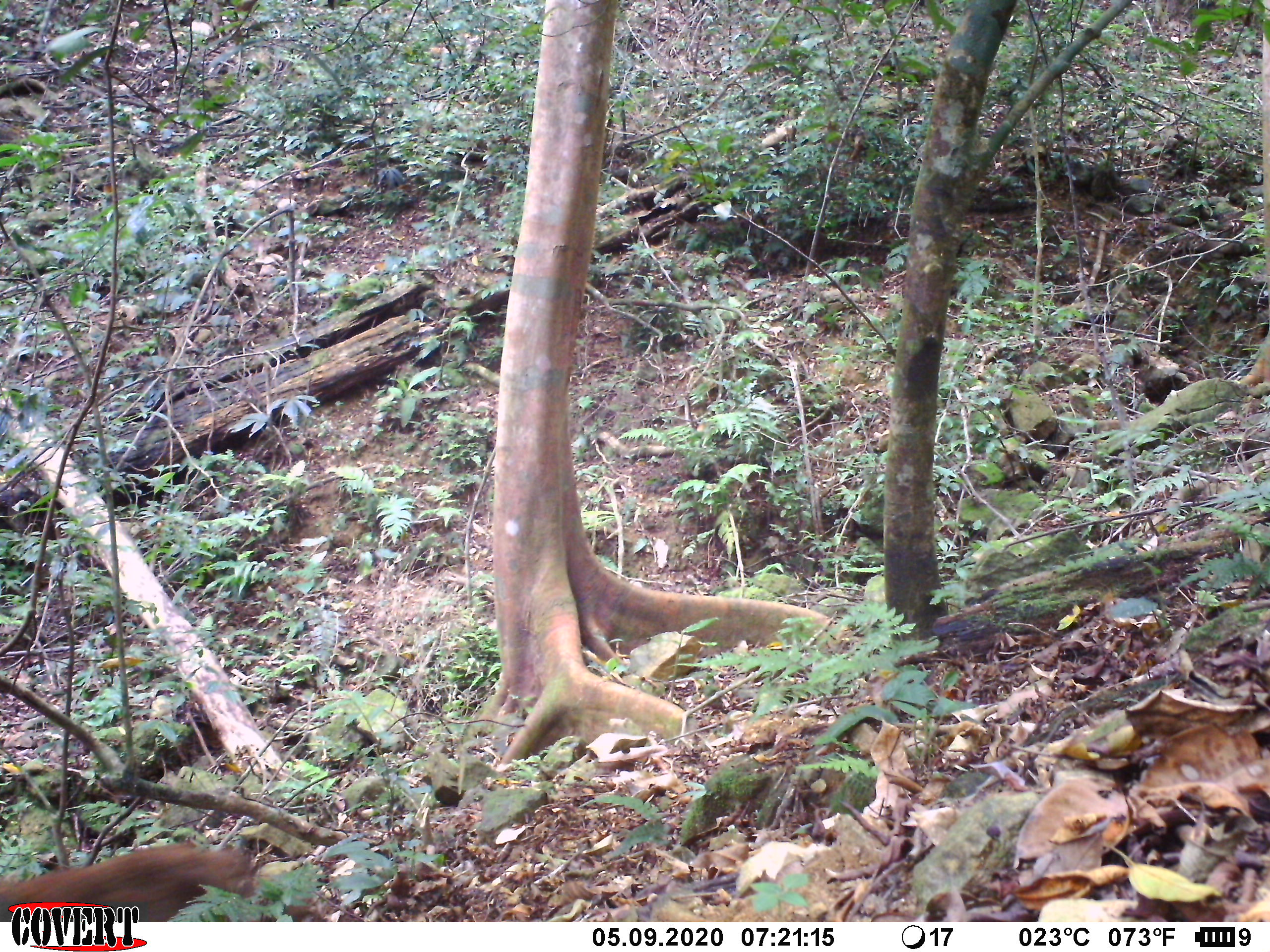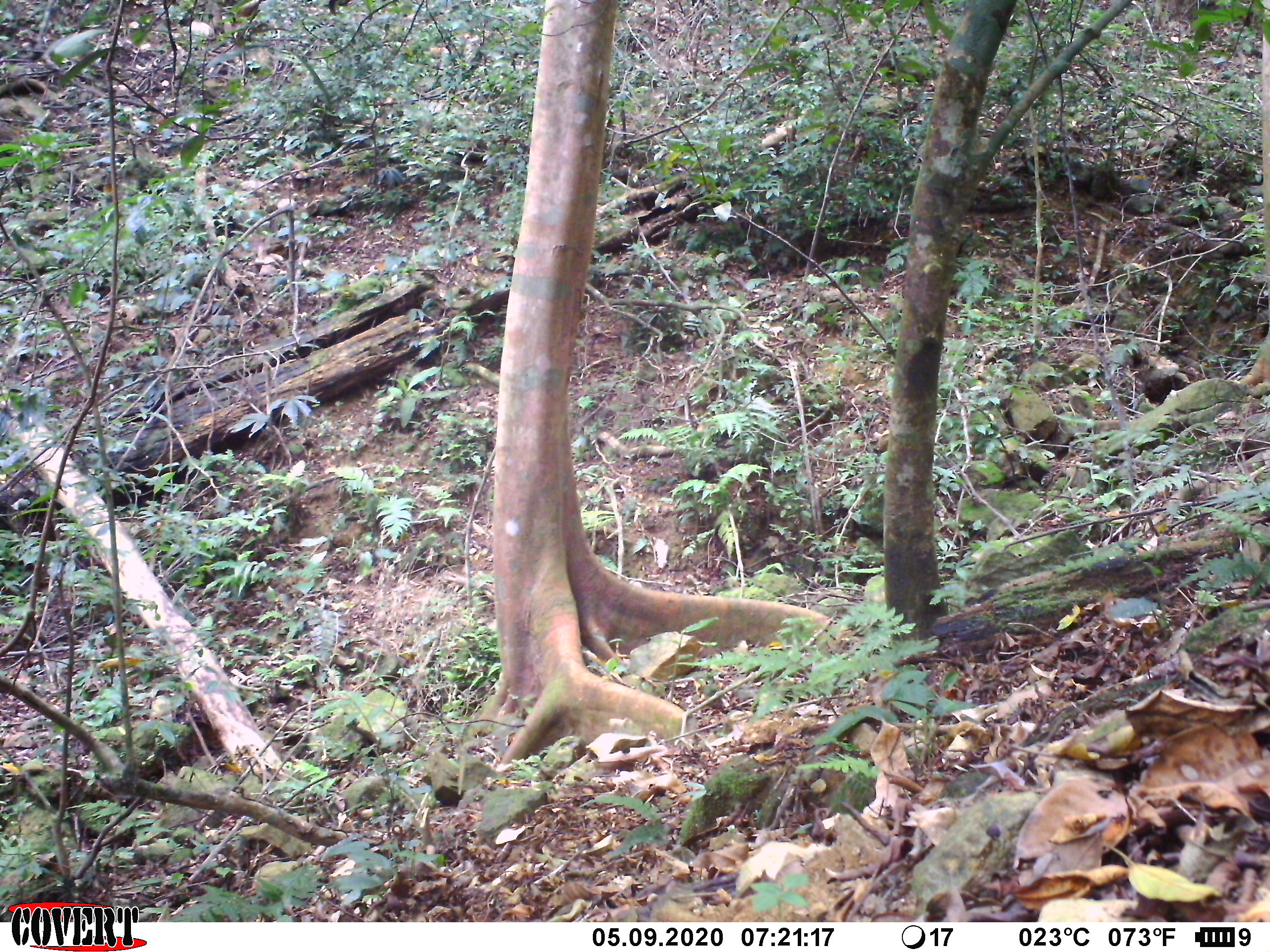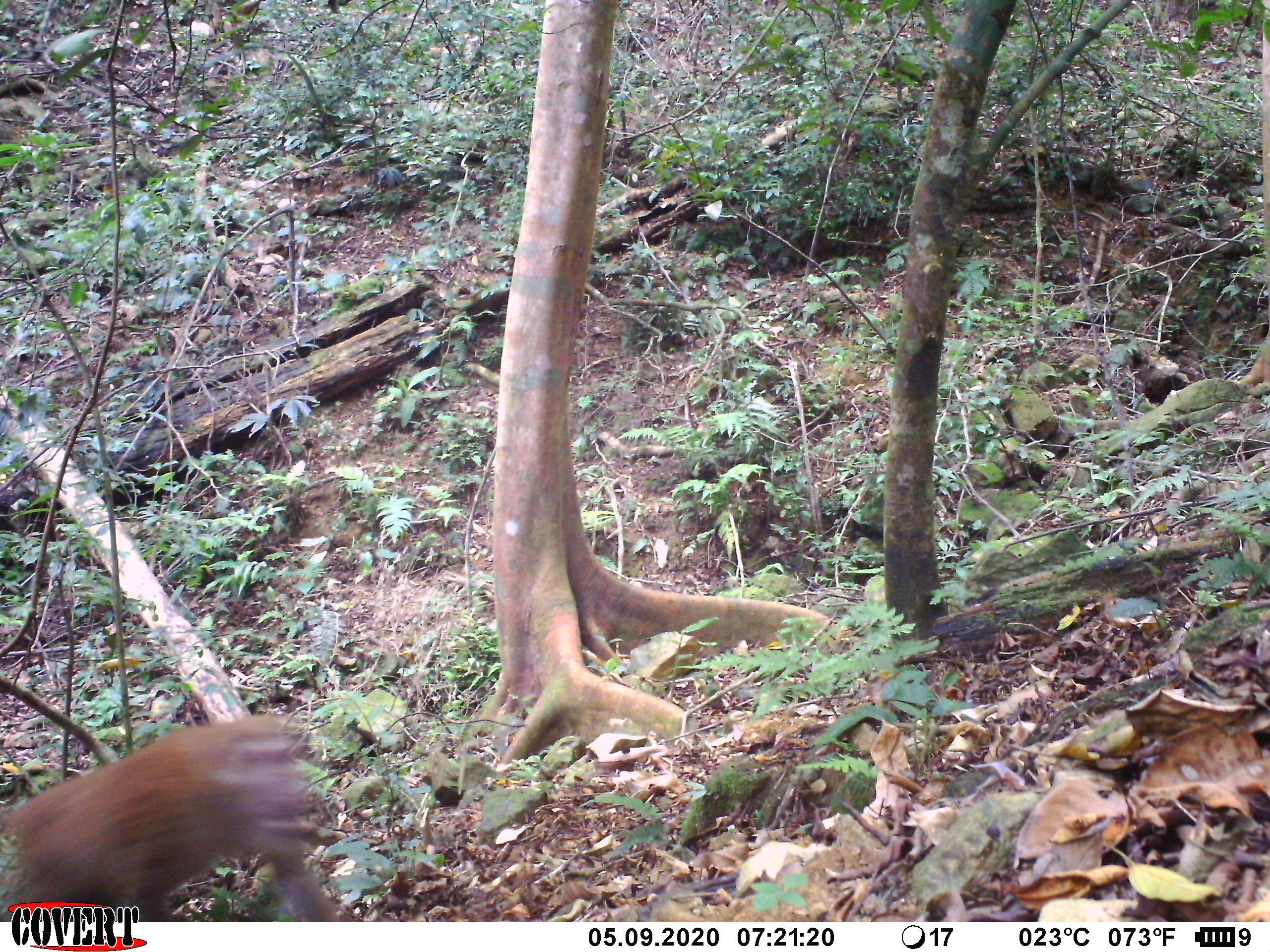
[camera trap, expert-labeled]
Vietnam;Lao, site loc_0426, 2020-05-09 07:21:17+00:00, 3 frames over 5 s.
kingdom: Animalia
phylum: Chordata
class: Mammalia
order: Primates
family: Cercopithecidae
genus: Macaca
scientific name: Macaca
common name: macaques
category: assam or rhesus macaque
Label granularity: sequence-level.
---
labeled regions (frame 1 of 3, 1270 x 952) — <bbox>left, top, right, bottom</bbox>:
assam or rhesus macaque: <bbox>0, 834, 260, 922</bbox>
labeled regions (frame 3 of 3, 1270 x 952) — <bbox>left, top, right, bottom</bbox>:
assam or rhesus macaque: <bbox>0, 714, 337, 922</bbox>